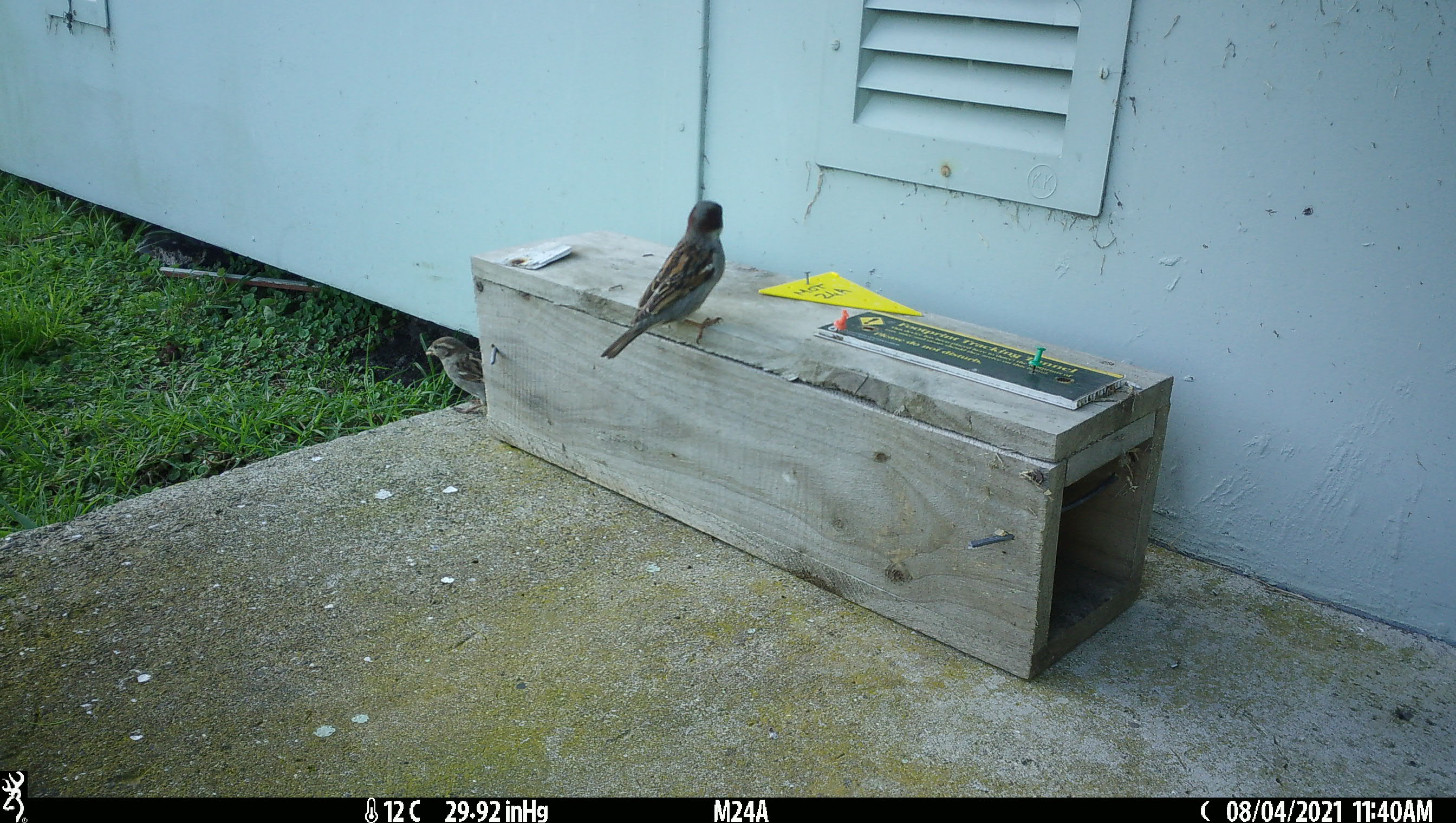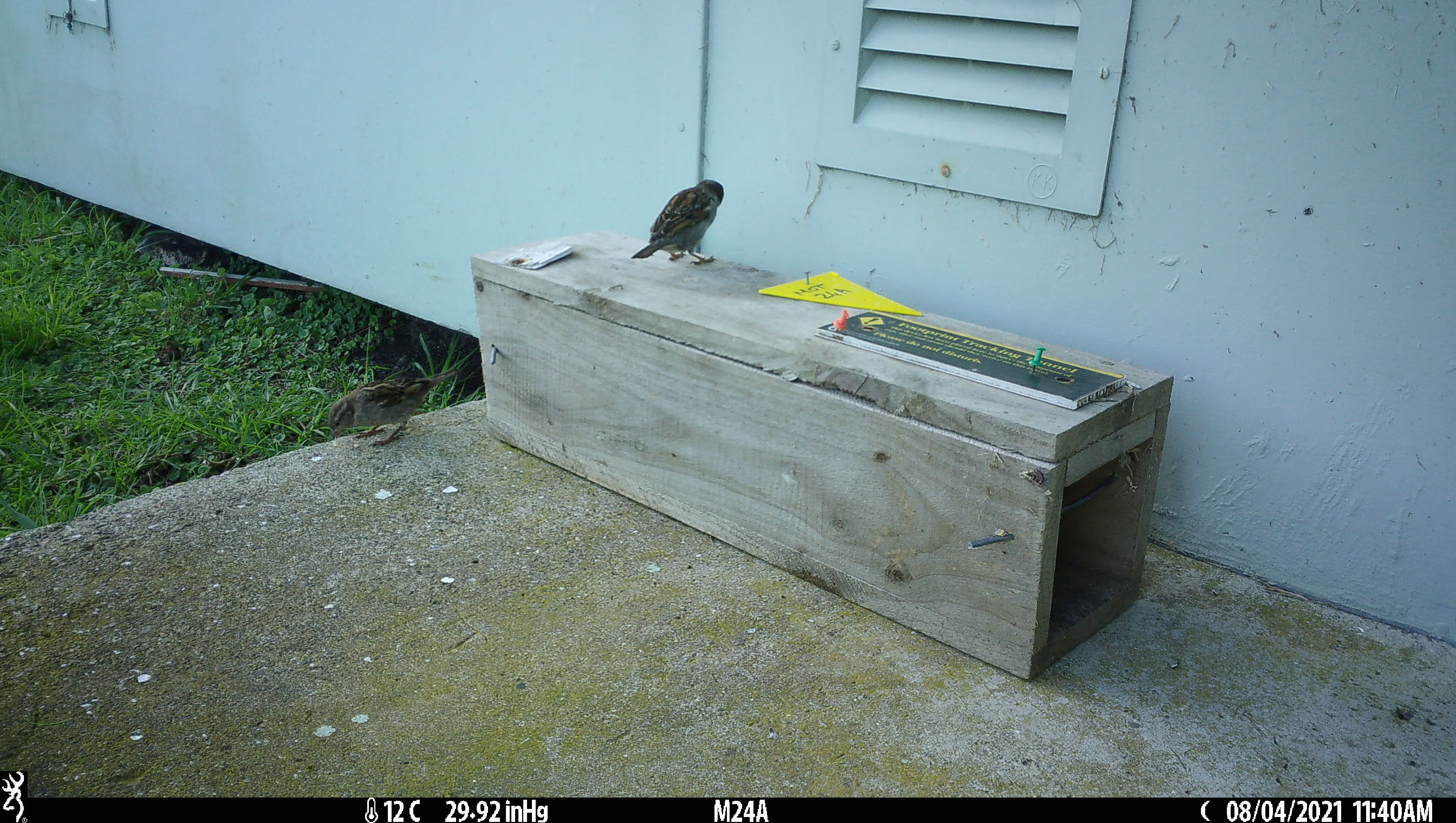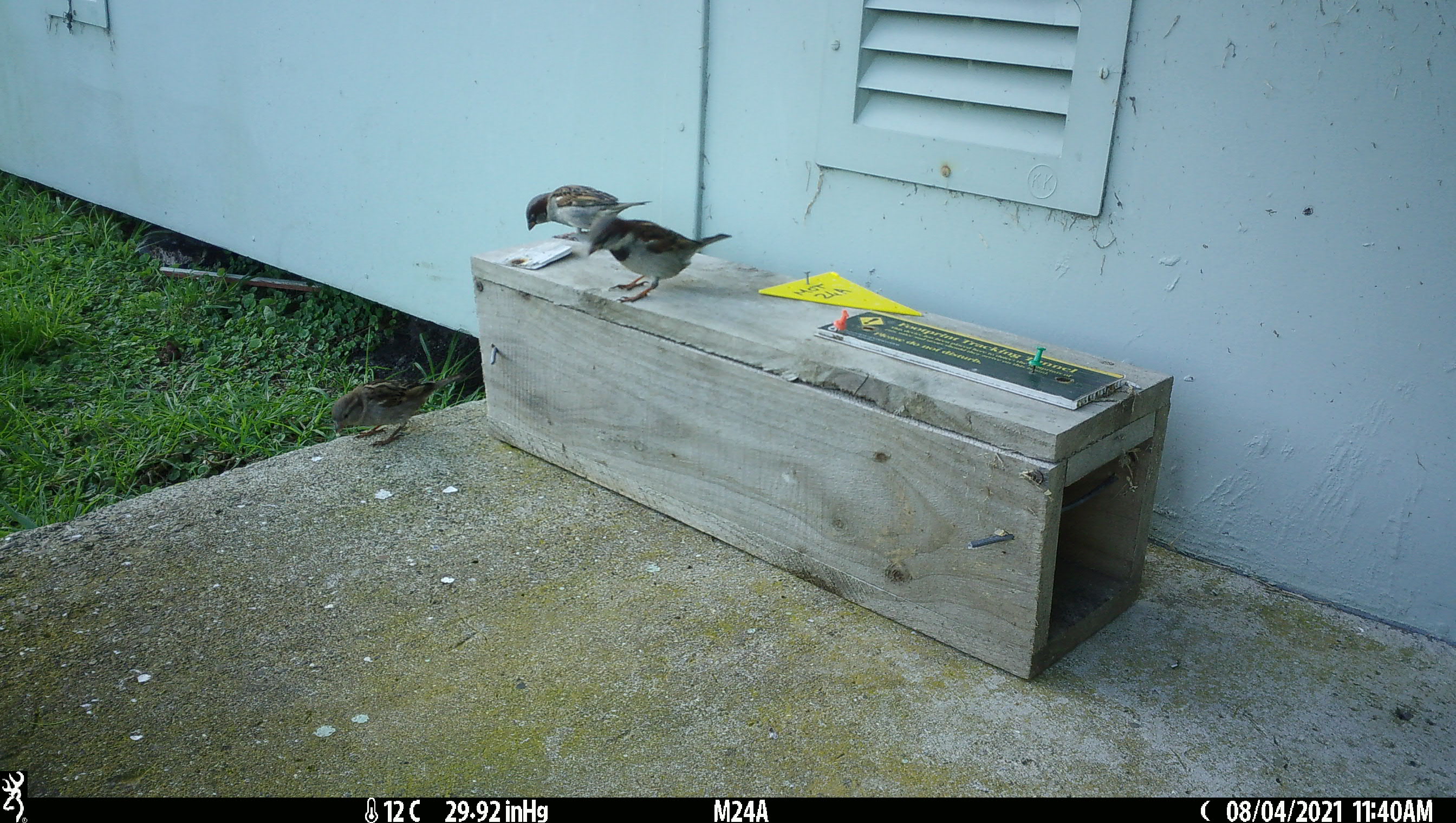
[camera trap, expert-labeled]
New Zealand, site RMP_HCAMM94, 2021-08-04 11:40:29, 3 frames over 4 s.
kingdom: Animalia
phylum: Chordata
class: Aves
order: Passeriformes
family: Passeridae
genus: Passer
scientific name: Passer domesticus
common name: house sparrow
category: sparrow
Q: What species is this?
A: Sparrow (house sparrow) (Passer domesticus).